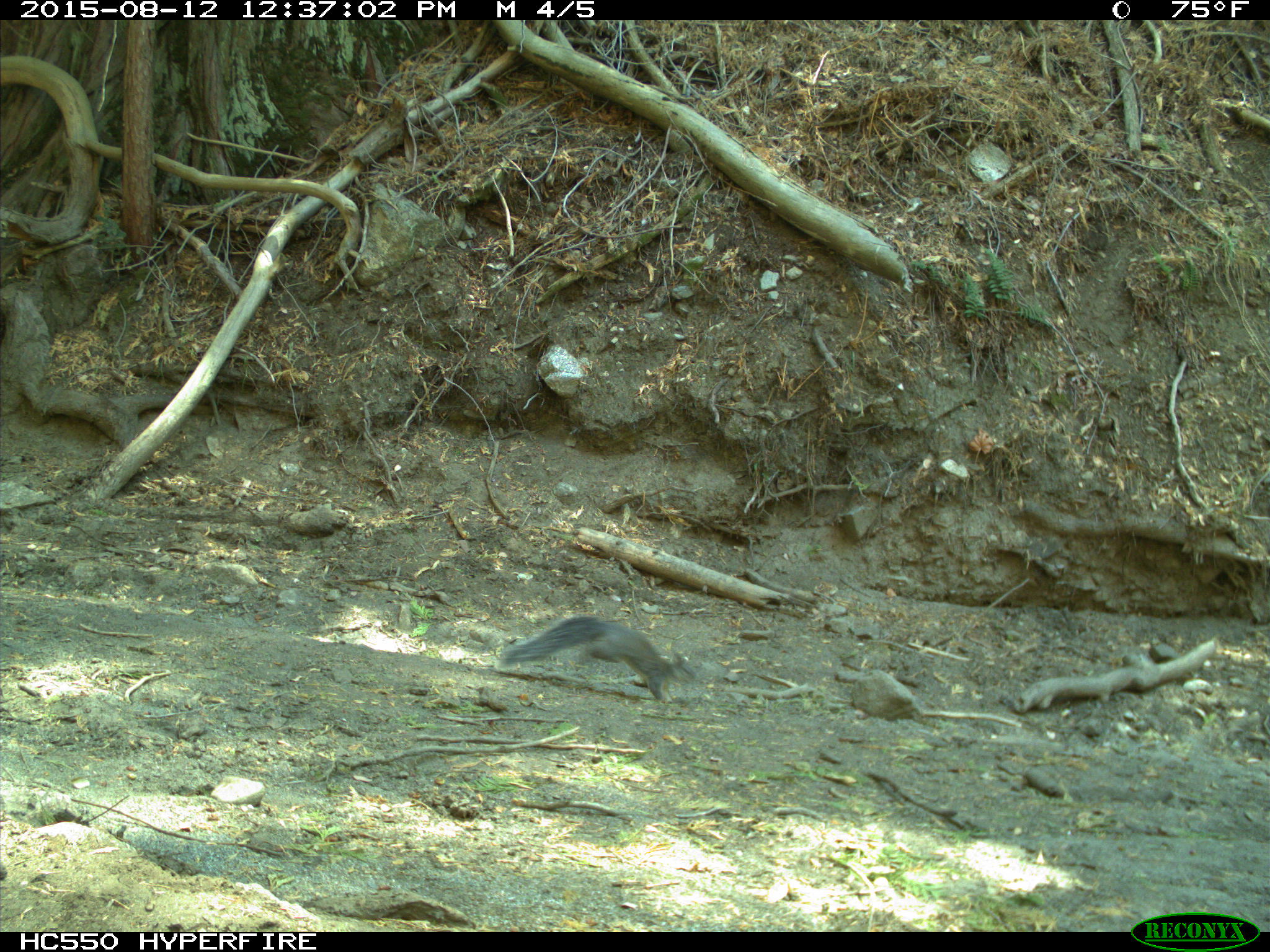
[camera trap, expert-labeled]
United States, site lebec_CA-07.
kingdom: Animalia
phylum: Chordata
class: Mammalia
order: Rodentia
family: Sciuridae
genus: Sciurus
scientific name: Sciurus carolinensis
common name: eastern gray squirrel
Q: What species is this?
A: Sciurus carolinensis (eastern gray squirrel).